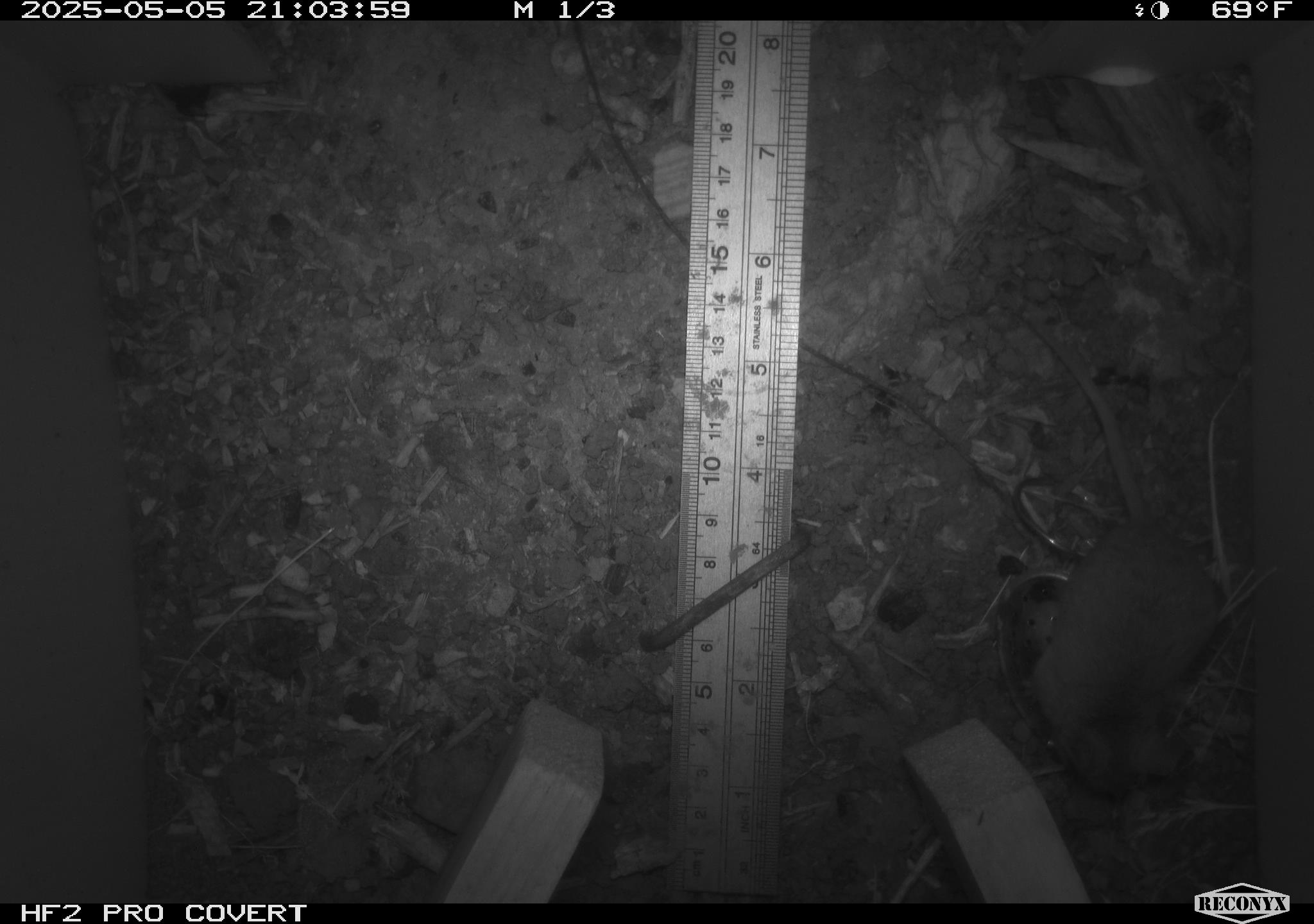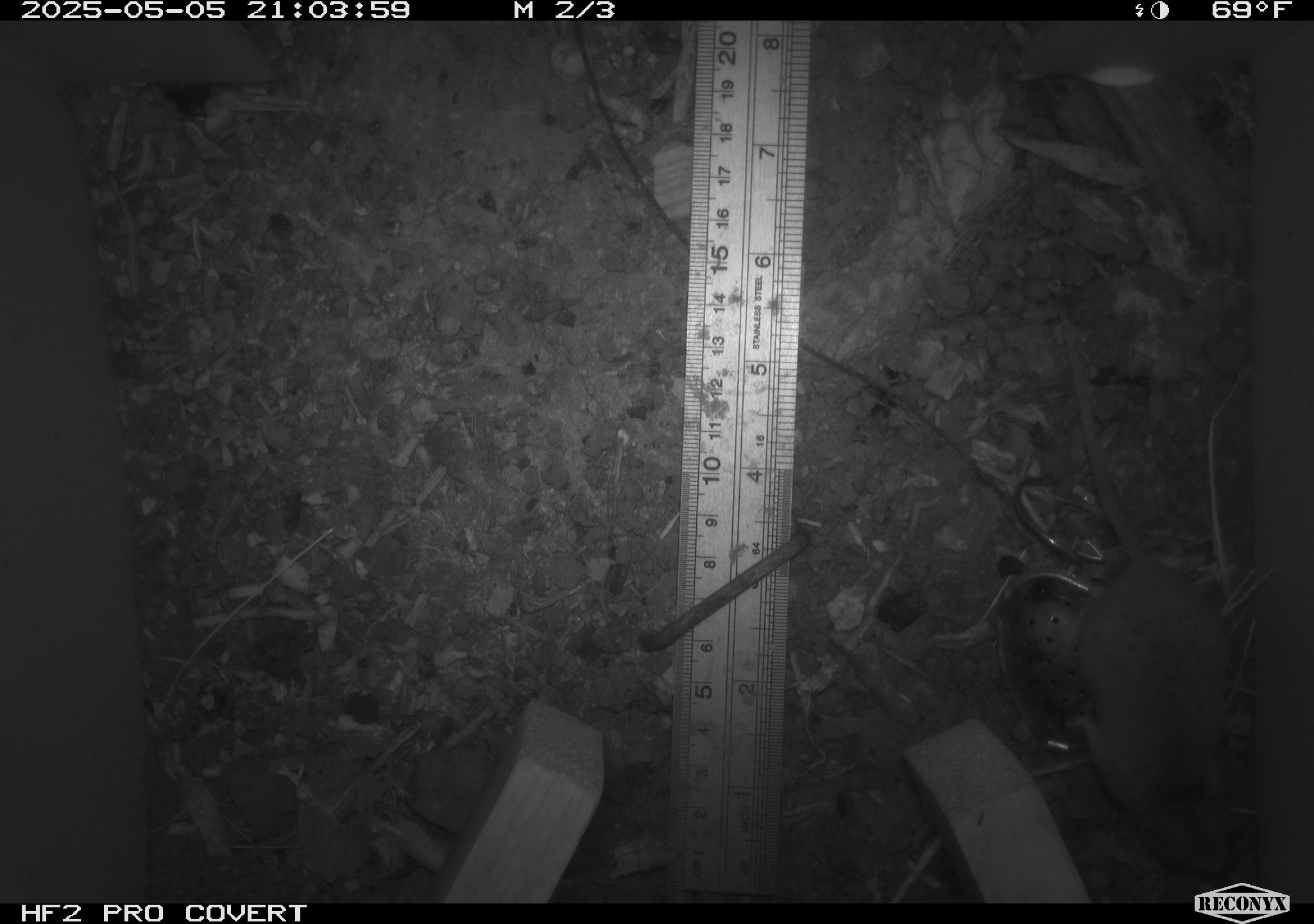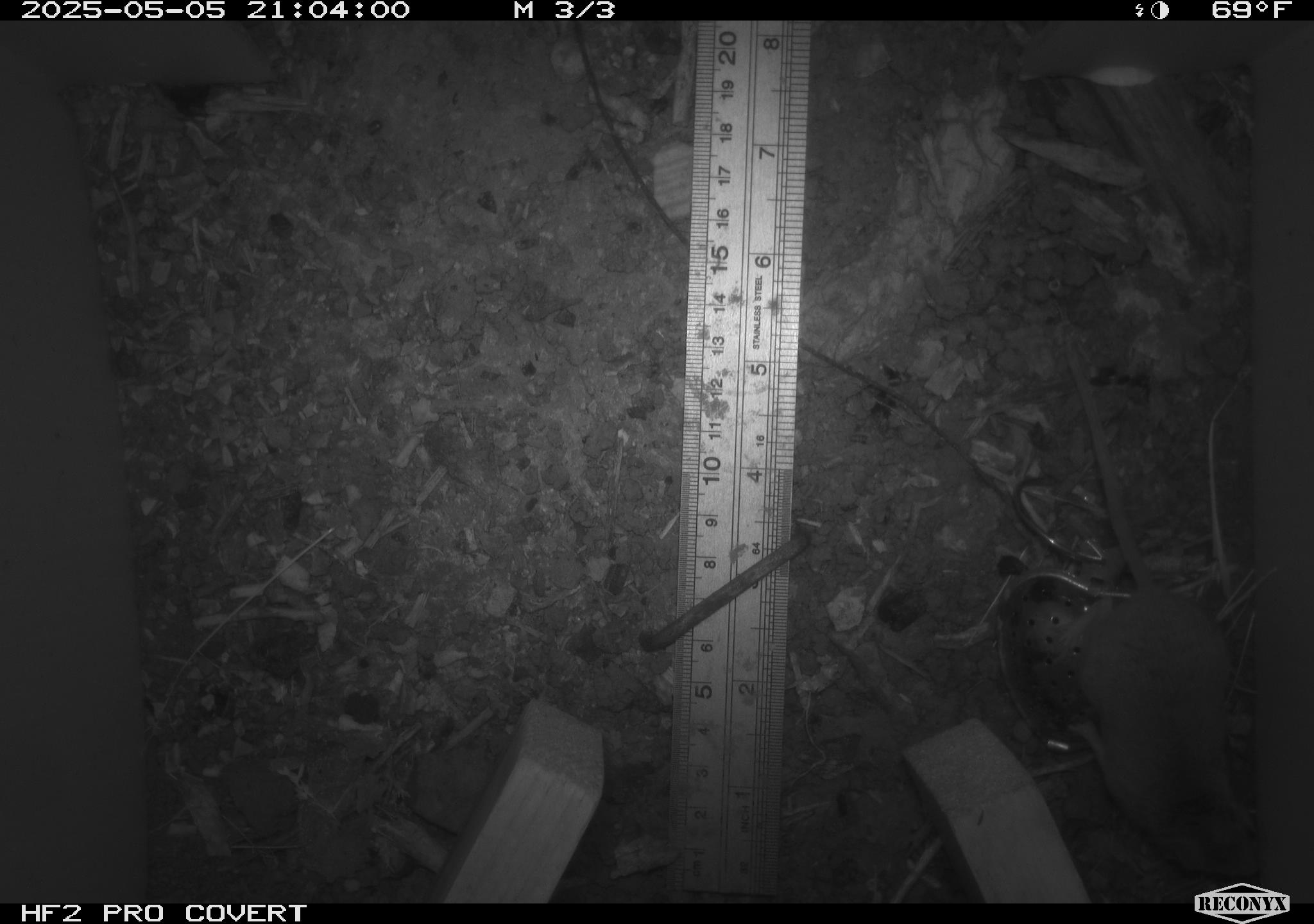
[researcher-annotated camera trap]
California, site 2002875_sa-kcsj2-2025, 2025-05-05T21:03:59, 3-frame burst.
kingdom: Animalia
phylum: Chordata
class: Mammalia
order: Rodentia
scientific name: Rodentia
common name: rodent